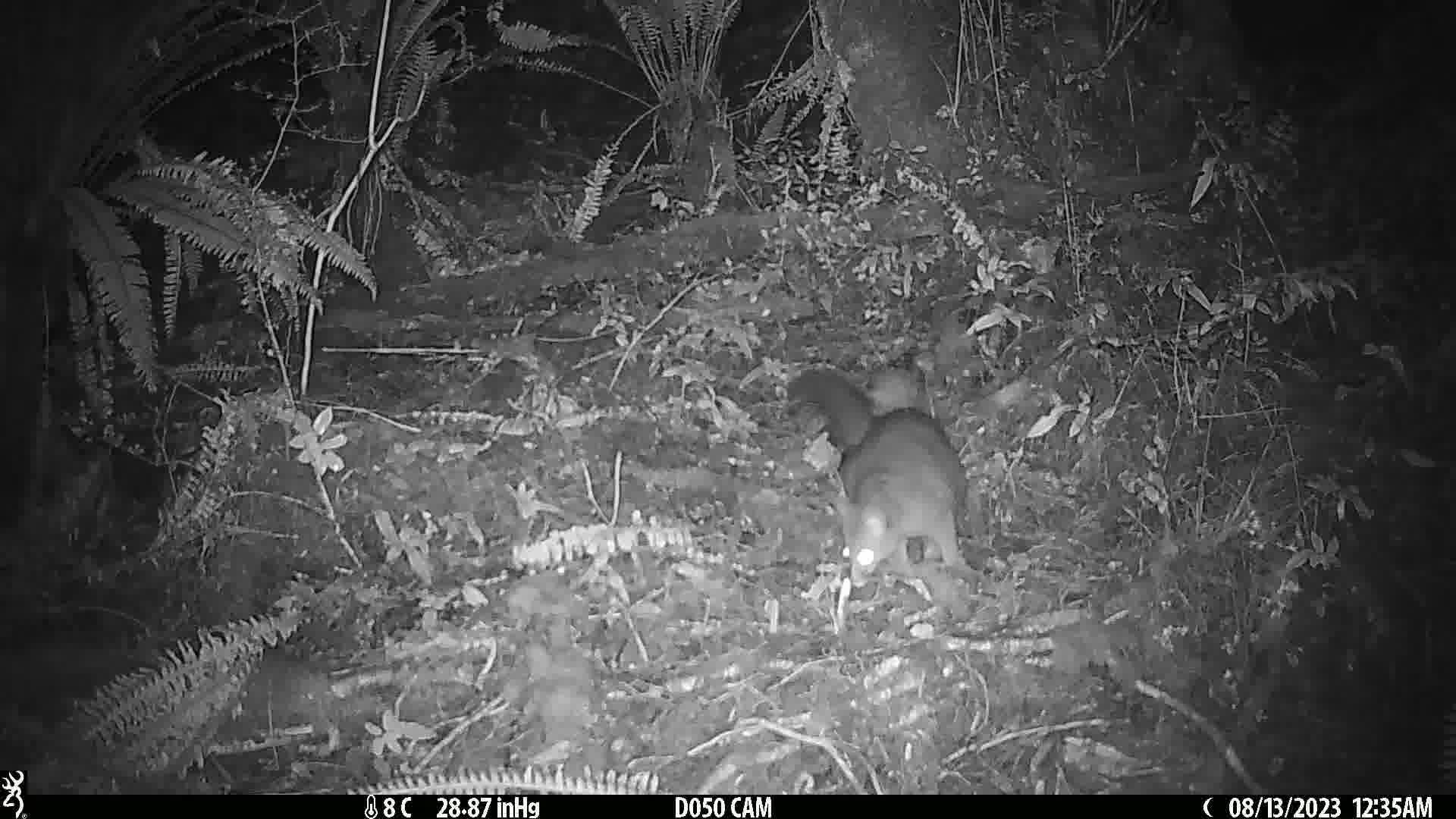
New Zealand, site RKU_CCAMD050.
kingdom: Animalia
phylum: Chordata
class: Mammalia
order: Diprotodontia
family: Phalangeridae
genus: Trichosurus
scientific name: Trichosurus vulpecula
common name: common brushtail possum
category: possum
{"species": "possum (common brushtail possum) (Trichosurus vulpecula)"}